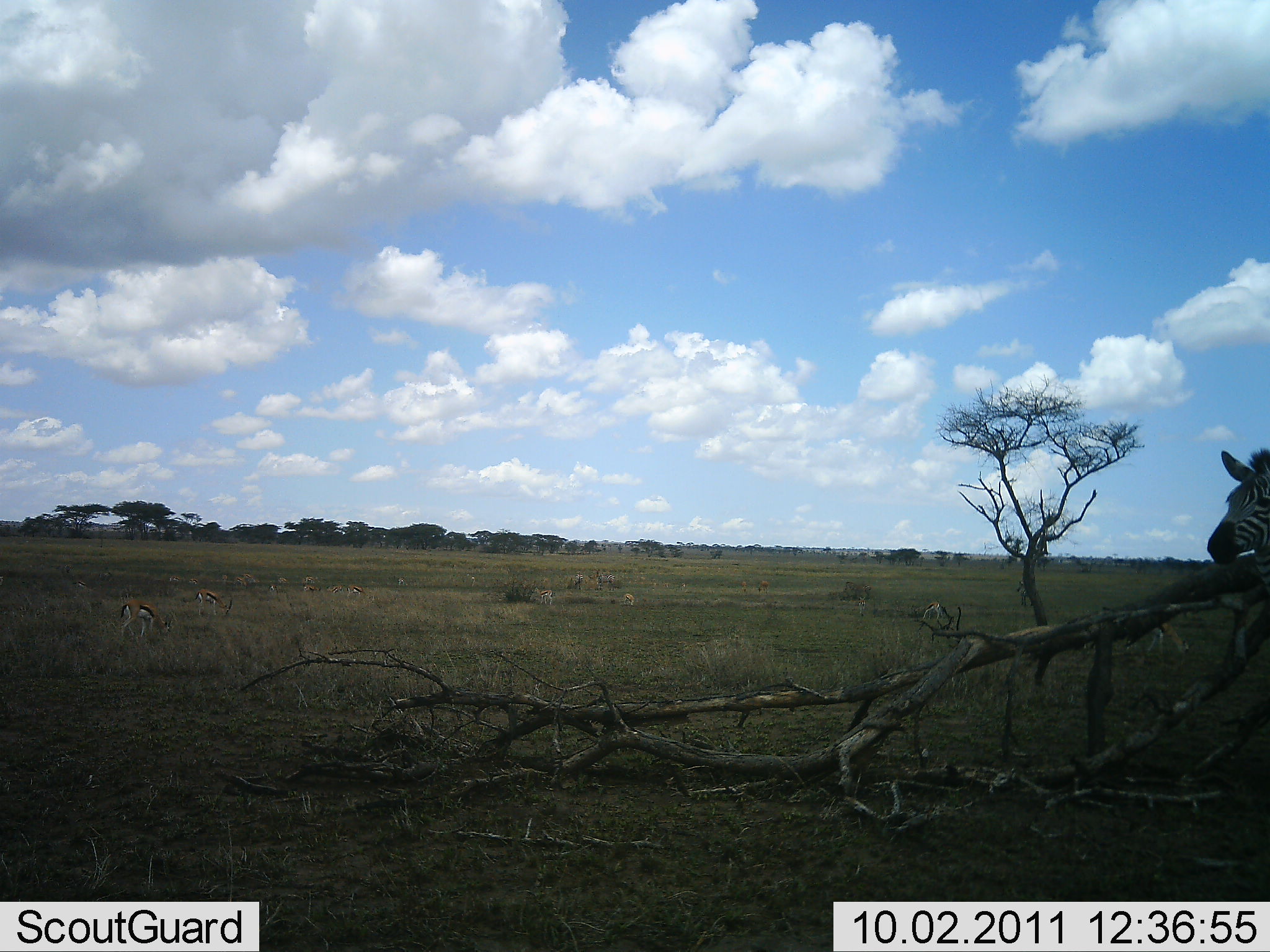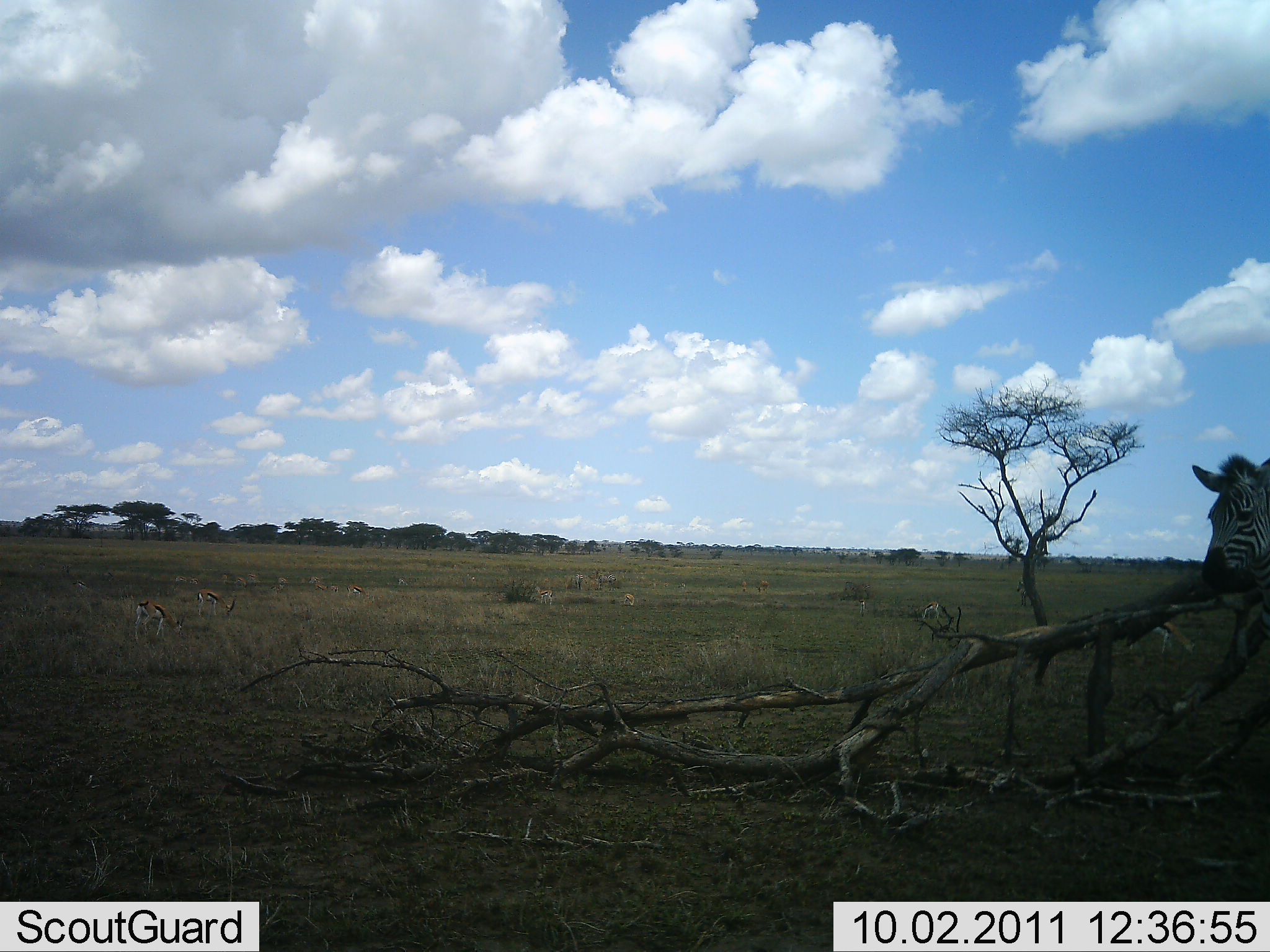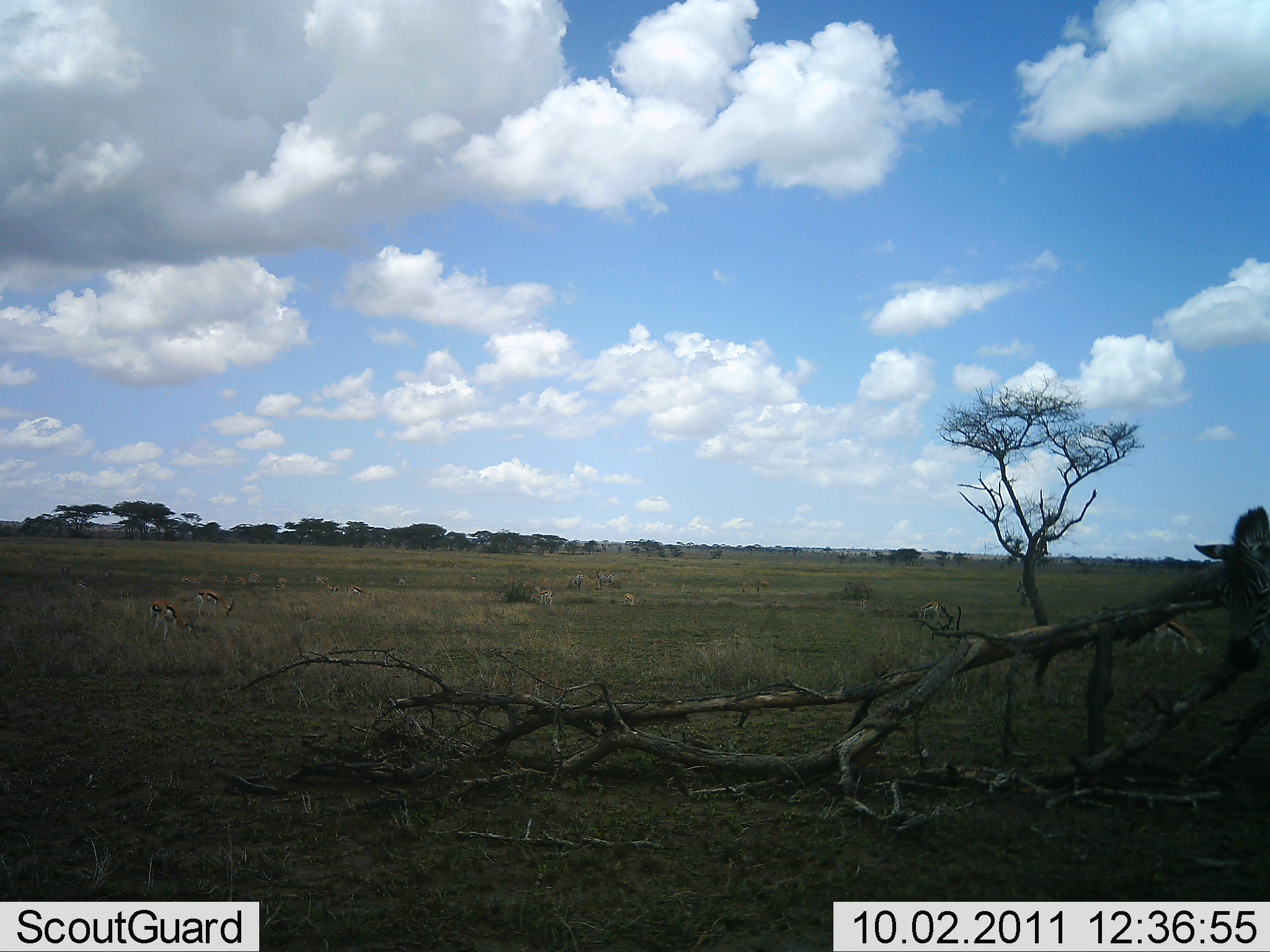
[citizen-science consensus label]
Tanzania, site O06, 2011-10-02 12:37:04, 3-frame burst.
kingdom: Animalia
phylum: Chordata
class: Mammalia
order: Artiodactyla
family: Bovidae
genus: Eudorcas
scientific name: Eudorcas thomsonii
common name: thomson's gazelle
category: gazellethomsons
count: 6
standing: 40%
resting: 0%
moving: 40%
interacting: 0%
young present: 7%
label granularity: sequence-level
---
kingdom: Animalia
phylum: Chordata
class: Mammalia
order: Perissodactyla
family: Equidae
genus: Equus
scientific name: Equus quagga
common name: plains zebra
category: zebra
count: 1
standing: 65%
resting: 0%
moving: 30%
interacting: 13%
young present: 0%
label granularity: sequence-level